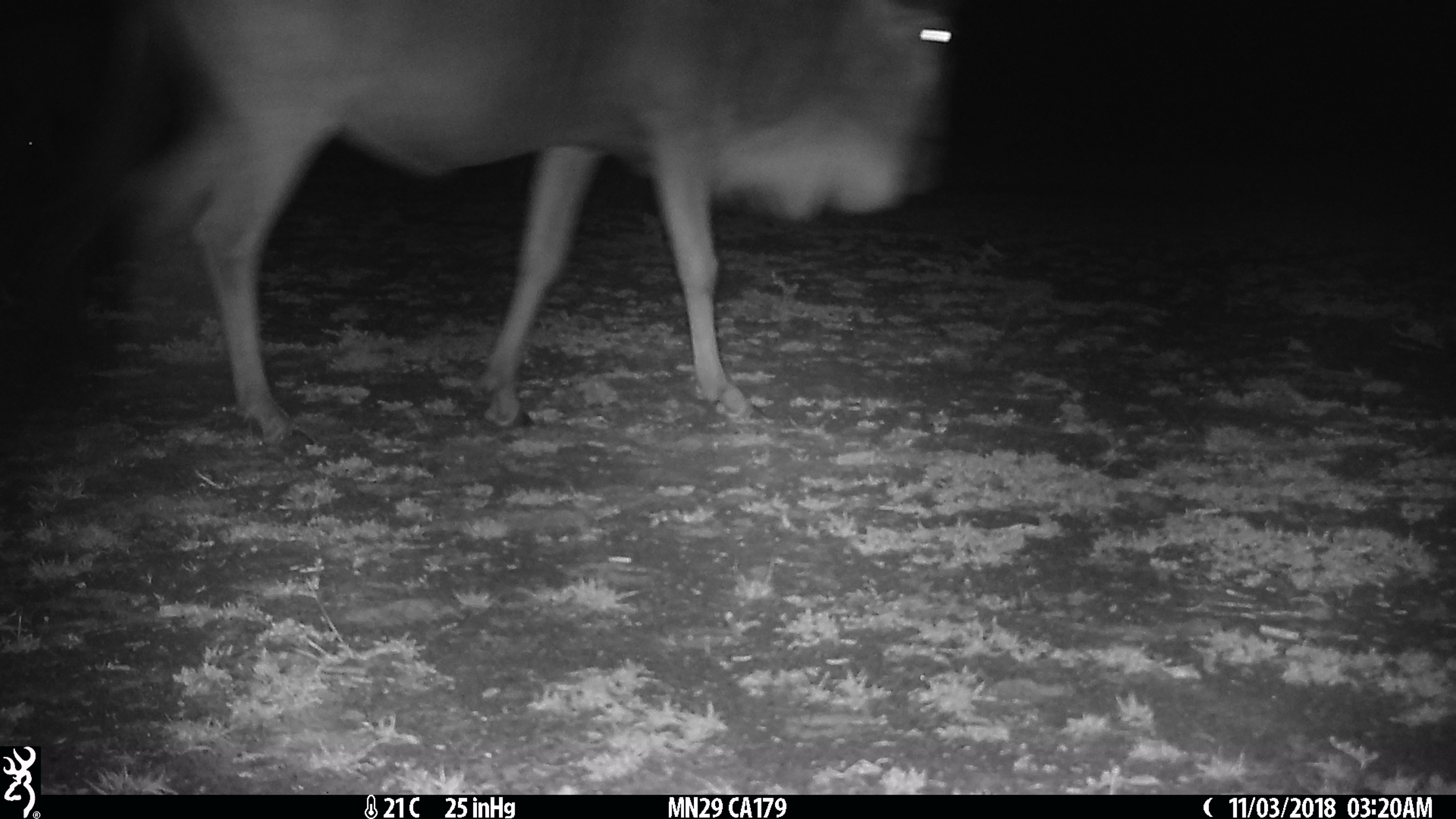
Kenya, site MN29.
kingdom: Animalia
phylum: Chordata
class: Mammalia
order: Artiodactyla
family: Bovidae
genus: Connochaetes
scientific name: Connochaetes taurinus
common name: blue wildebeest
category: wildebeest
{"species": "wildebeest (blue wildebeest) (Connochaetes taurinus)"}